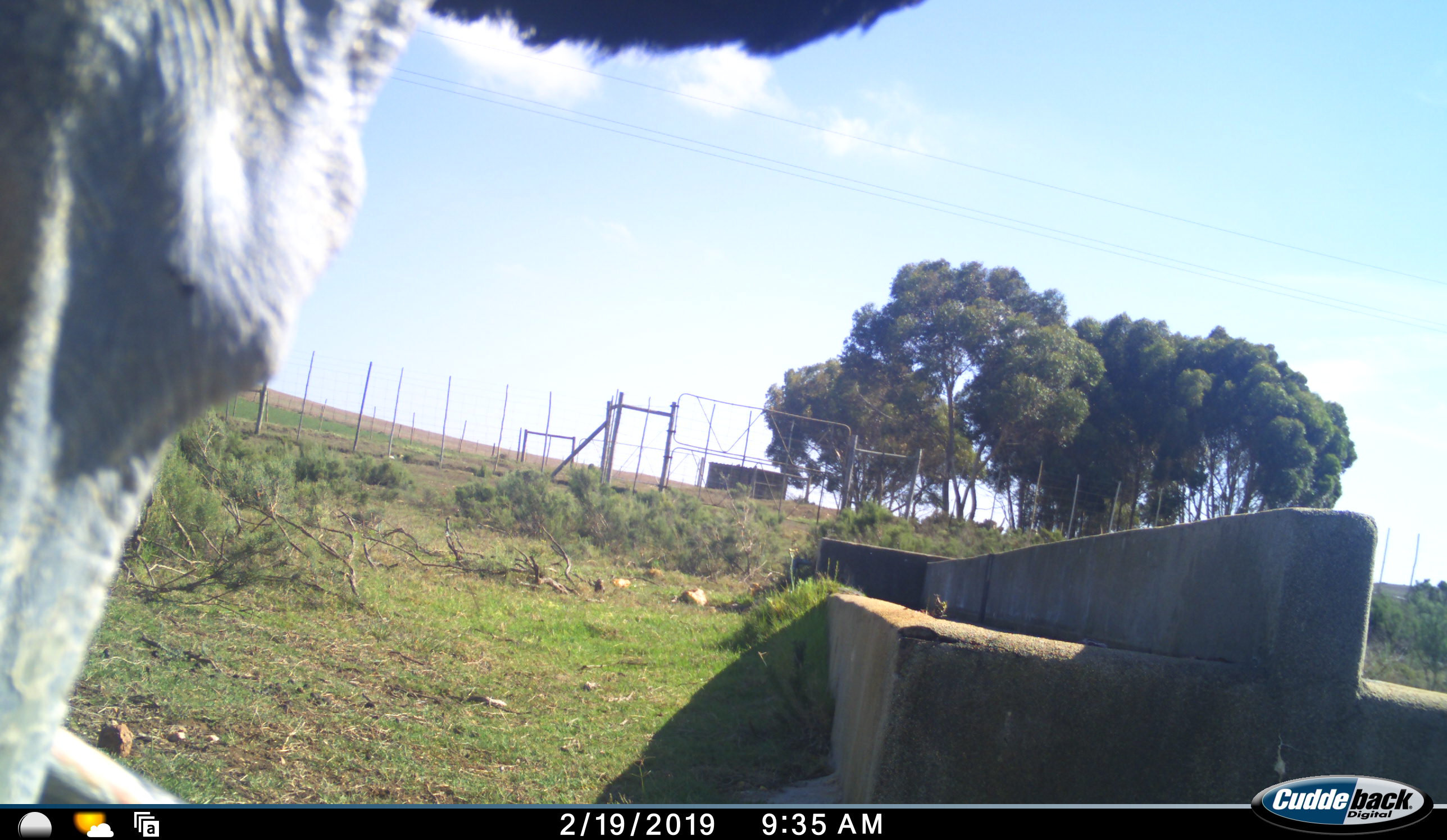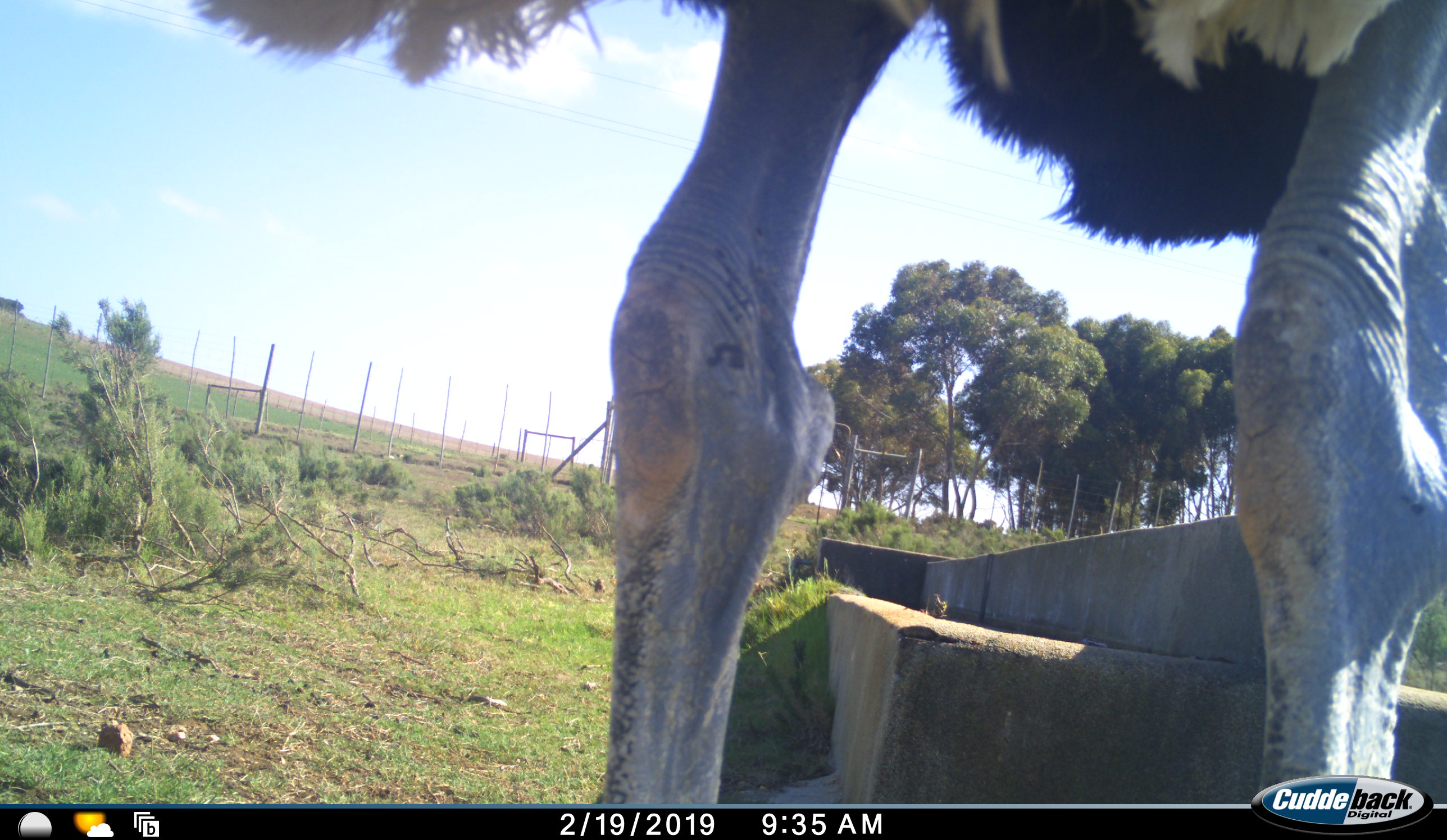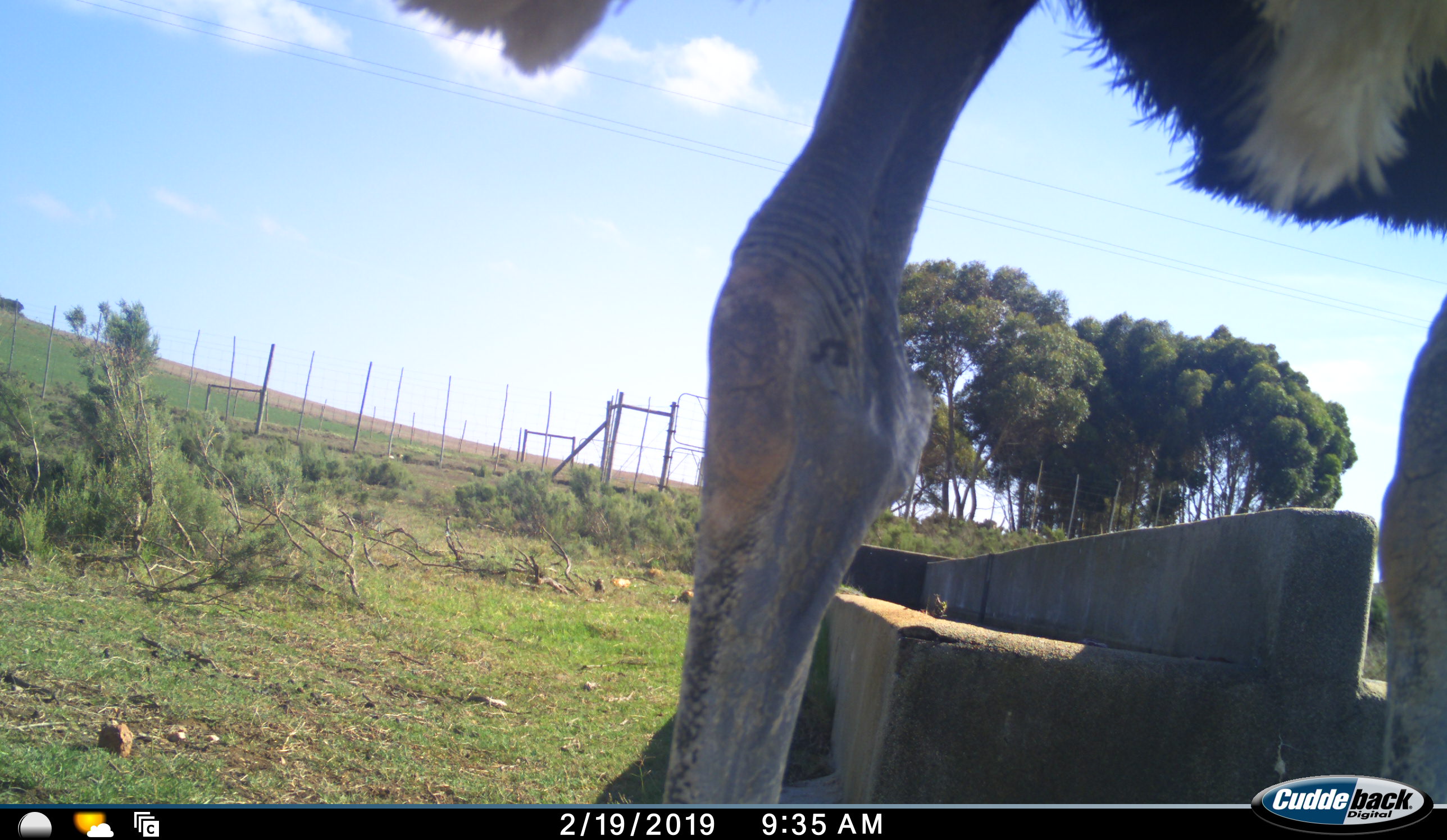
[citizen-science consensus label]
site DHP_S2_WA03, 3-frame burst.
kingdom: Animalia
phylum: Chordata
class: Aves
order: Struthioniformes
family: Struthionidae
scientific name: Struthionidae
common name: ostrich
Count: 1.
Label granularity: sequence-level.